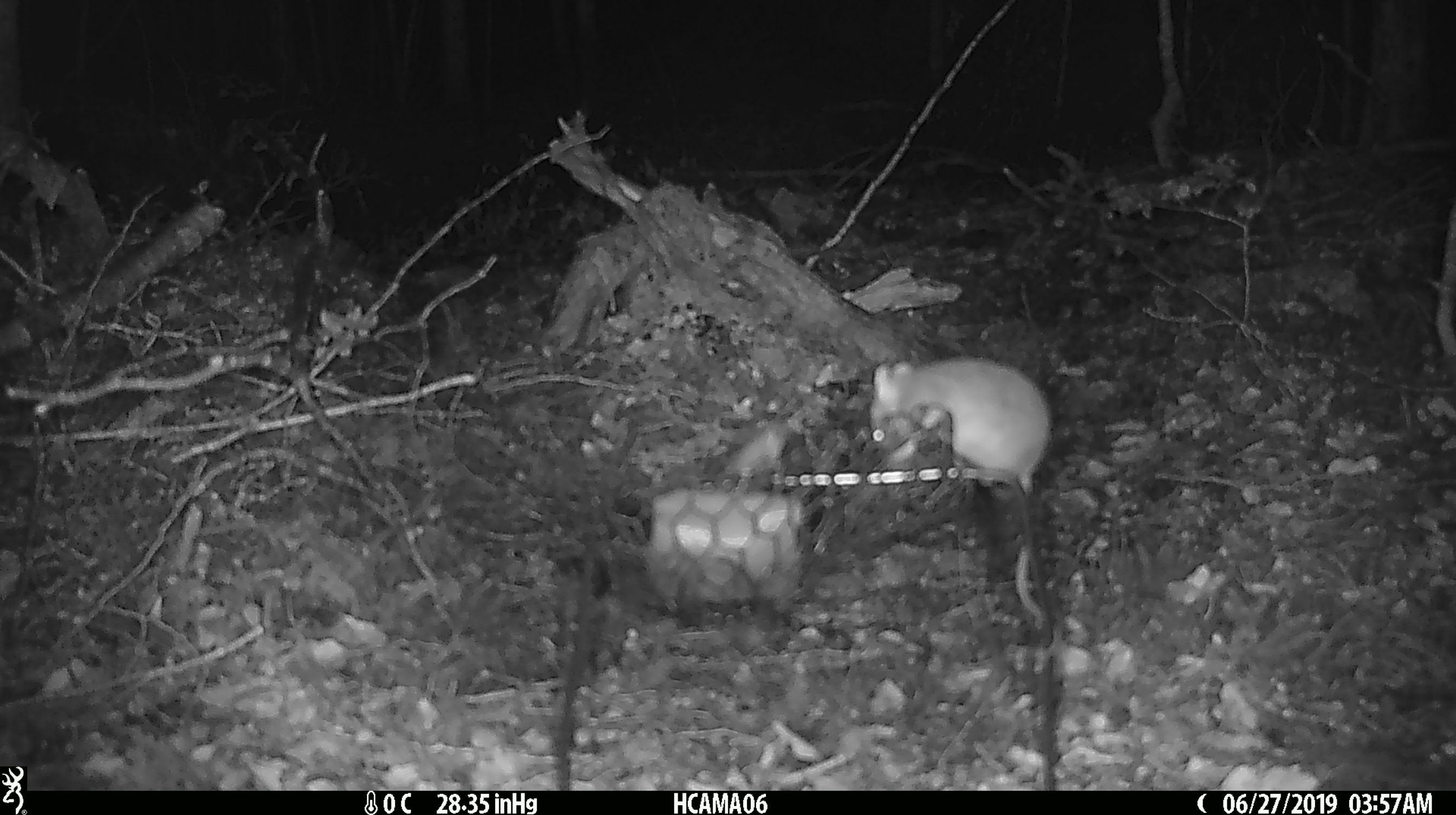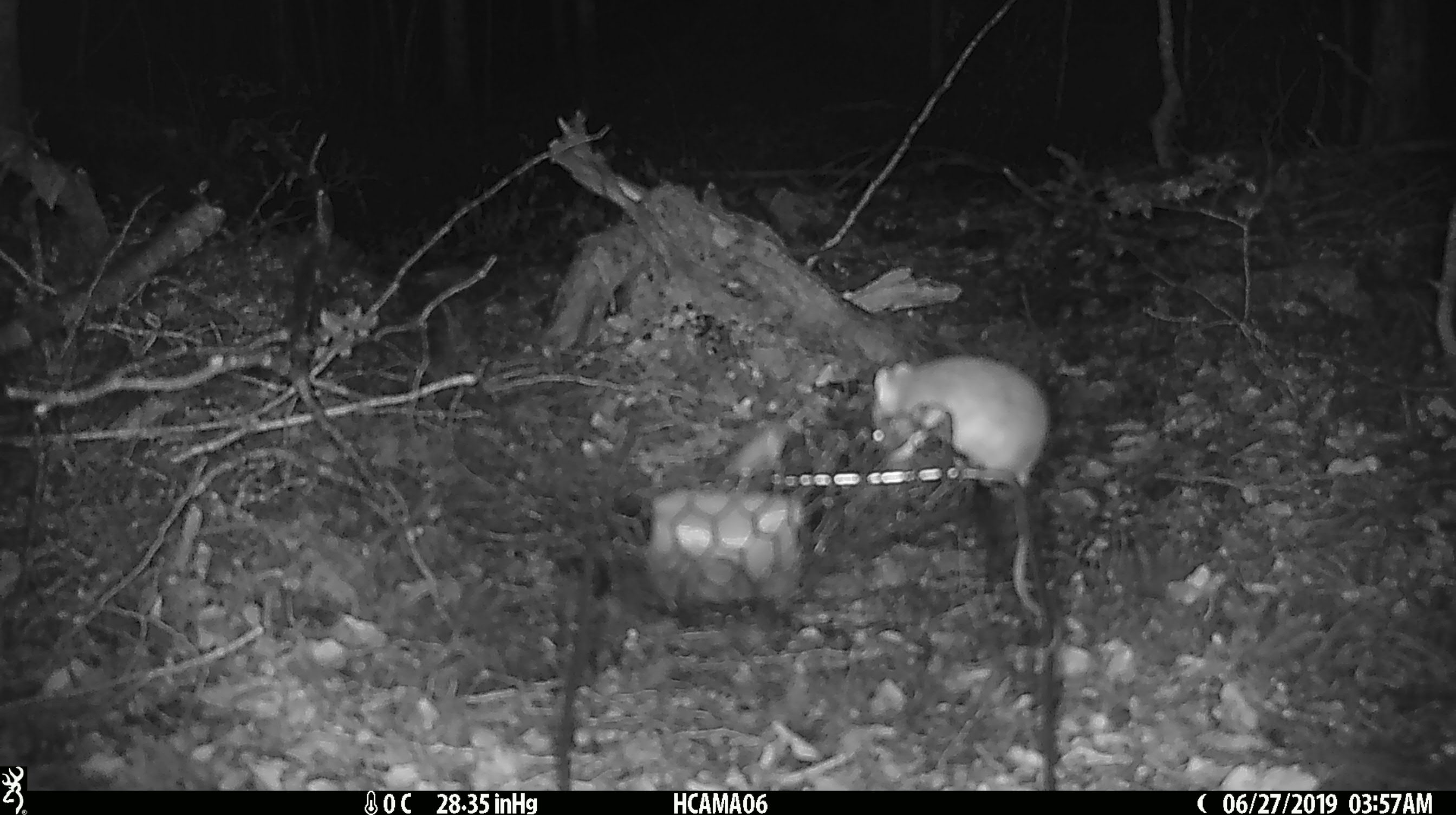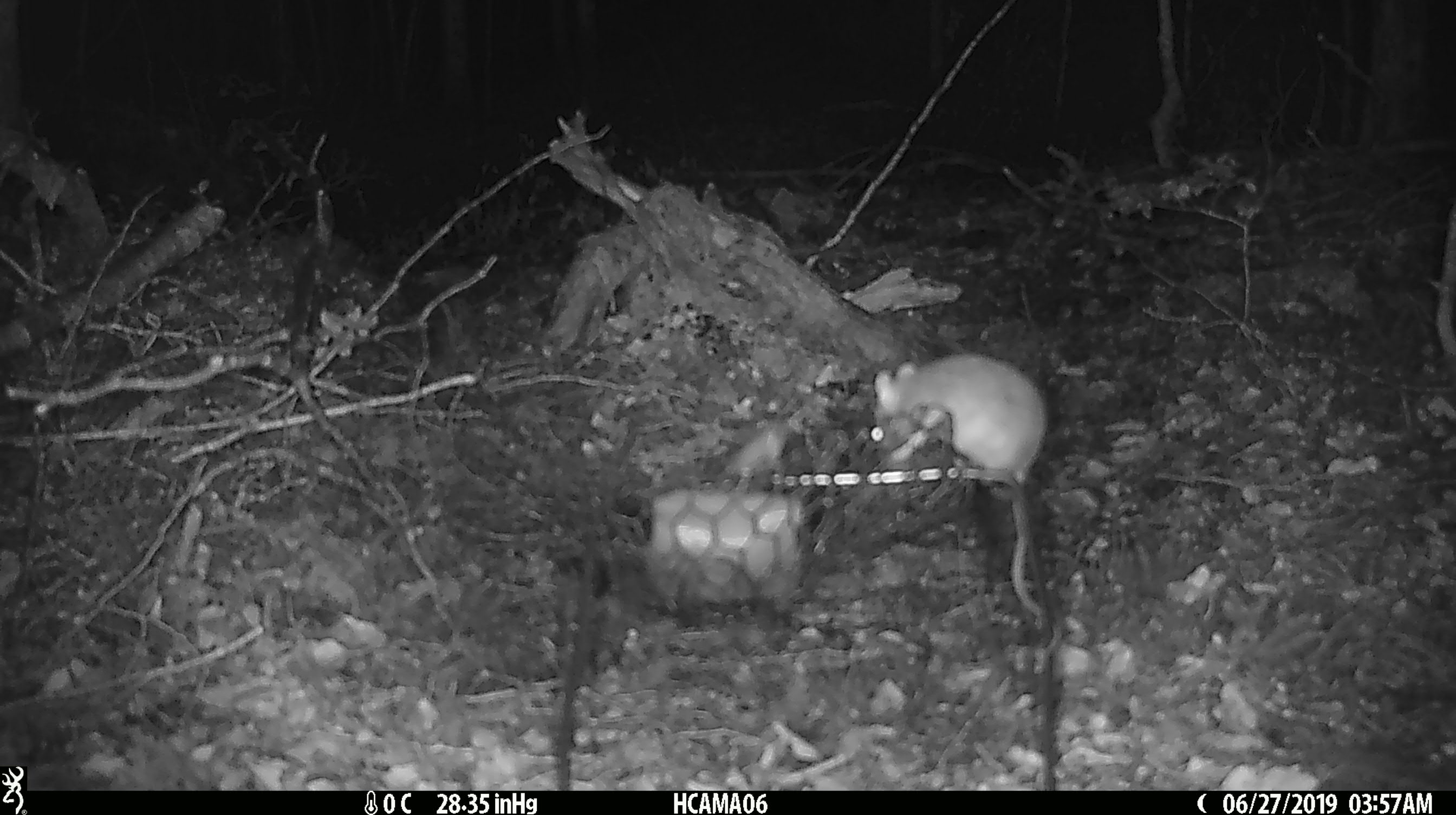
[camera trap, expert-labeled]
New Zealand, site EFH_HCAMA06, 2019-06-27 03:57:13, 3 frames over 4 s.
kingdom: Animalia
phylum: Chordata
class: Mammalia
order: Rodentia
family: Muridae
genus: Mus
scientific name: Mus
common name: mouse